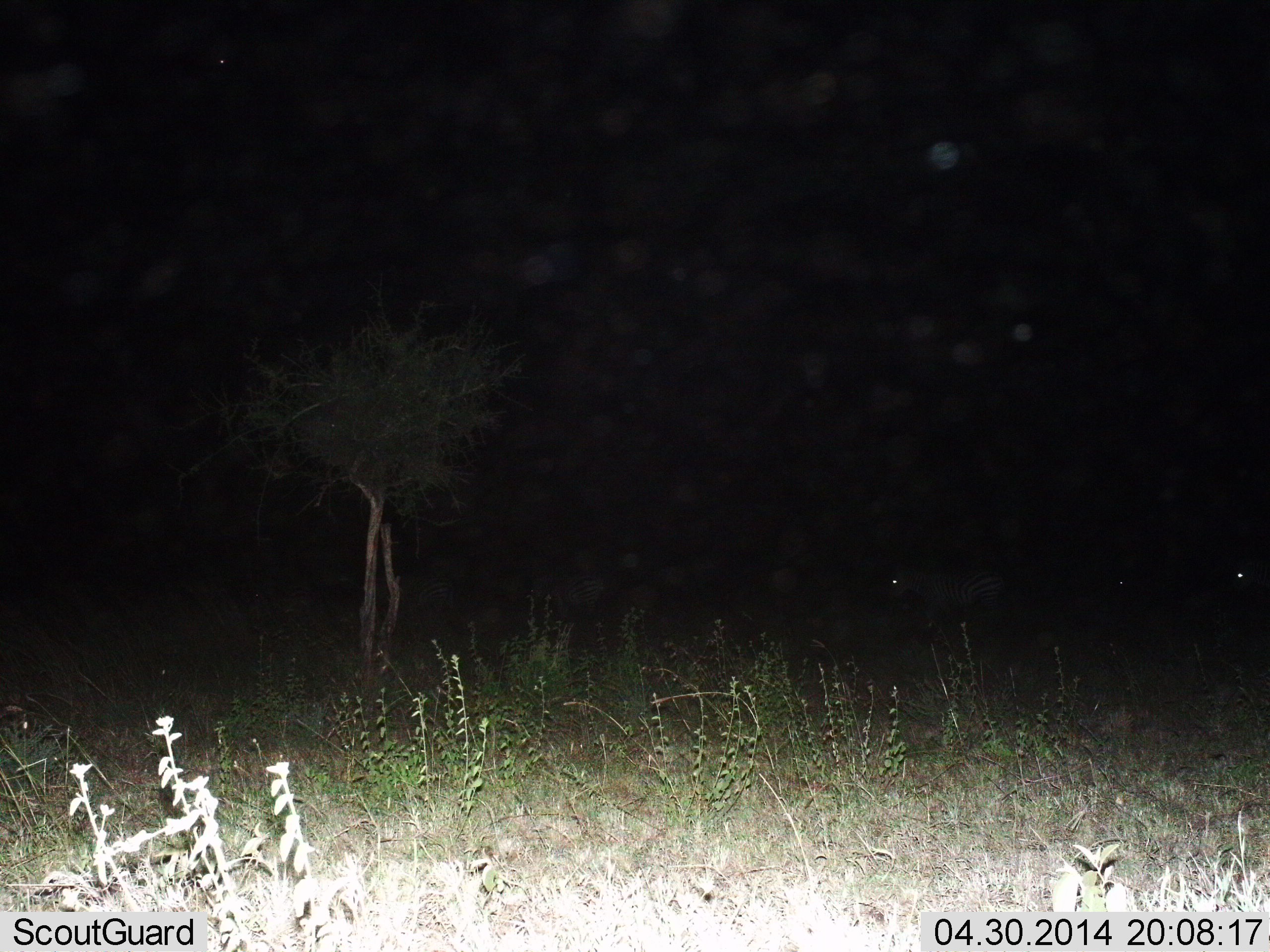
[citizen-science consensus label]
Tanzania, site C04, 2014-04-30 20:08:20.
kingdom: Animalia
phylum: Chordata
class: Mammalia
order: Perissodactyla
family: Equidae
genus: Equus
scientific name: Equus quagga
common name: plains zebra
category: zebra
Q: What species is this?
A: Zebra (plains zebra) (Equus quagga).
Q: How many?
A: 2.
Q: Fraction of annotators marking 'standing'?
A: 70%.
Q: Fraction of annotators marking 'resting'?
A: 0%.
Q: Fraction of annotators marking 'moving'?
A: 30%.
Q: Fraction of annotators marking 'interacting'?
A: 0%.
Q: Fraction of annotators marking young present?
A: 0%.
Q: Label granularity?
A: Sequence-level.